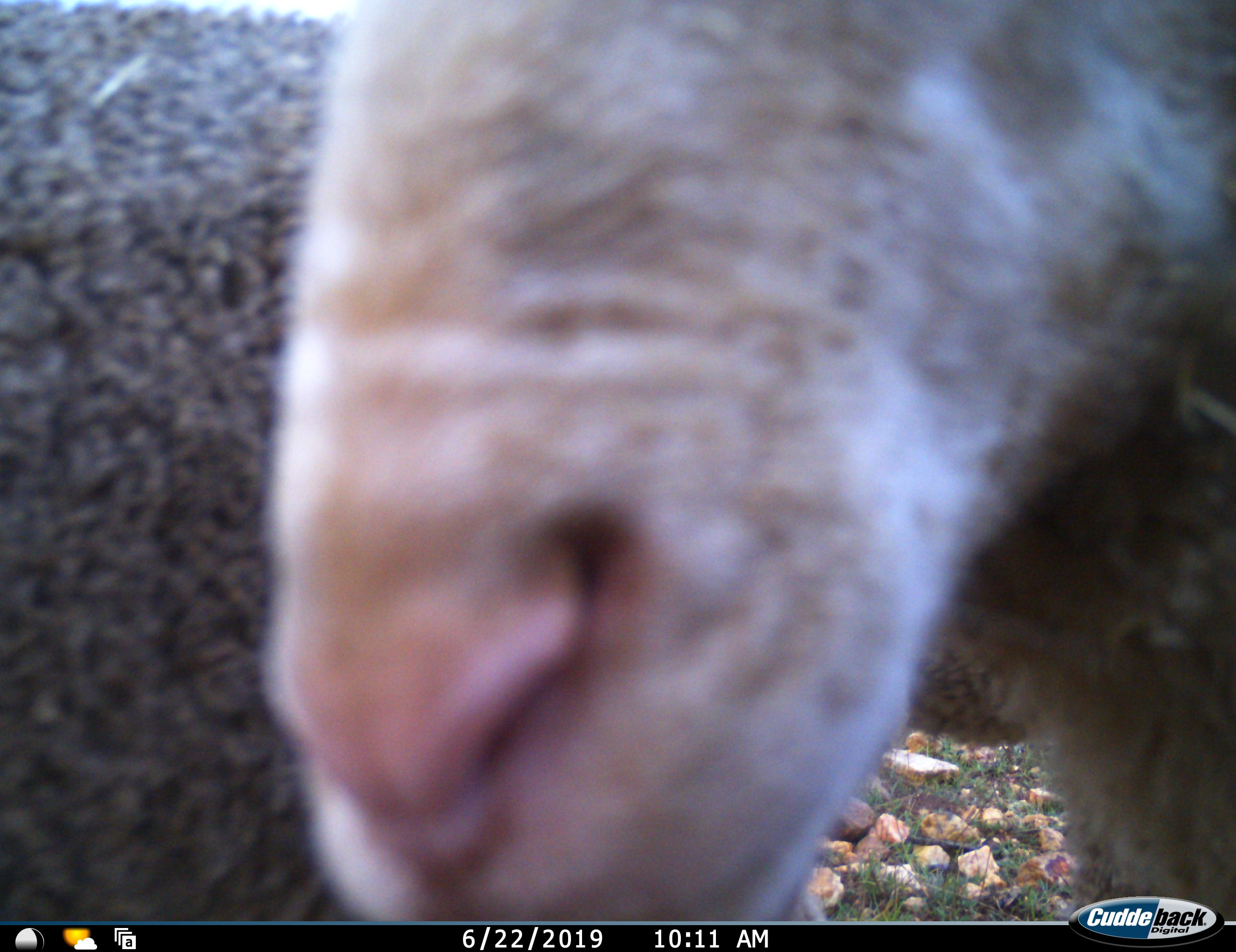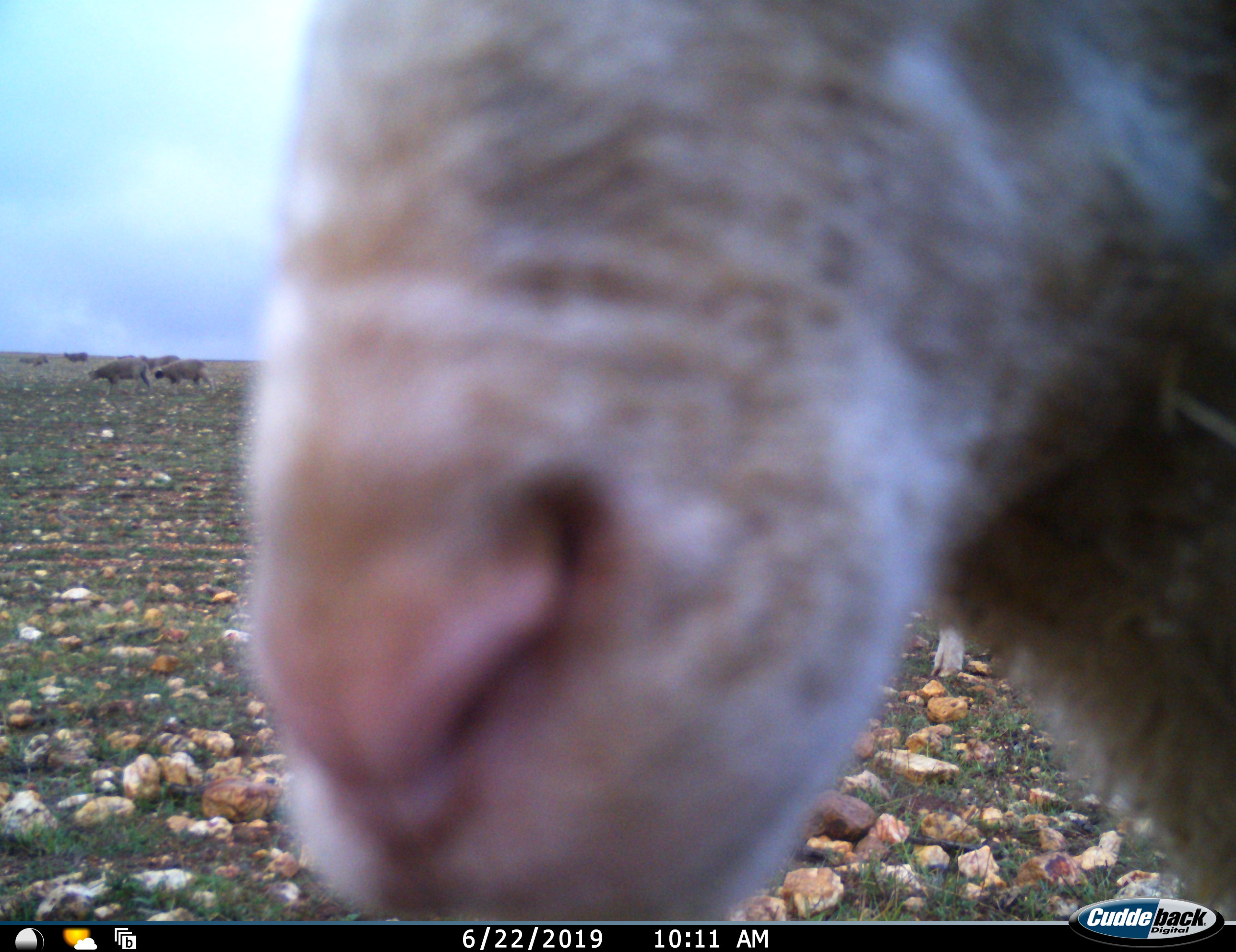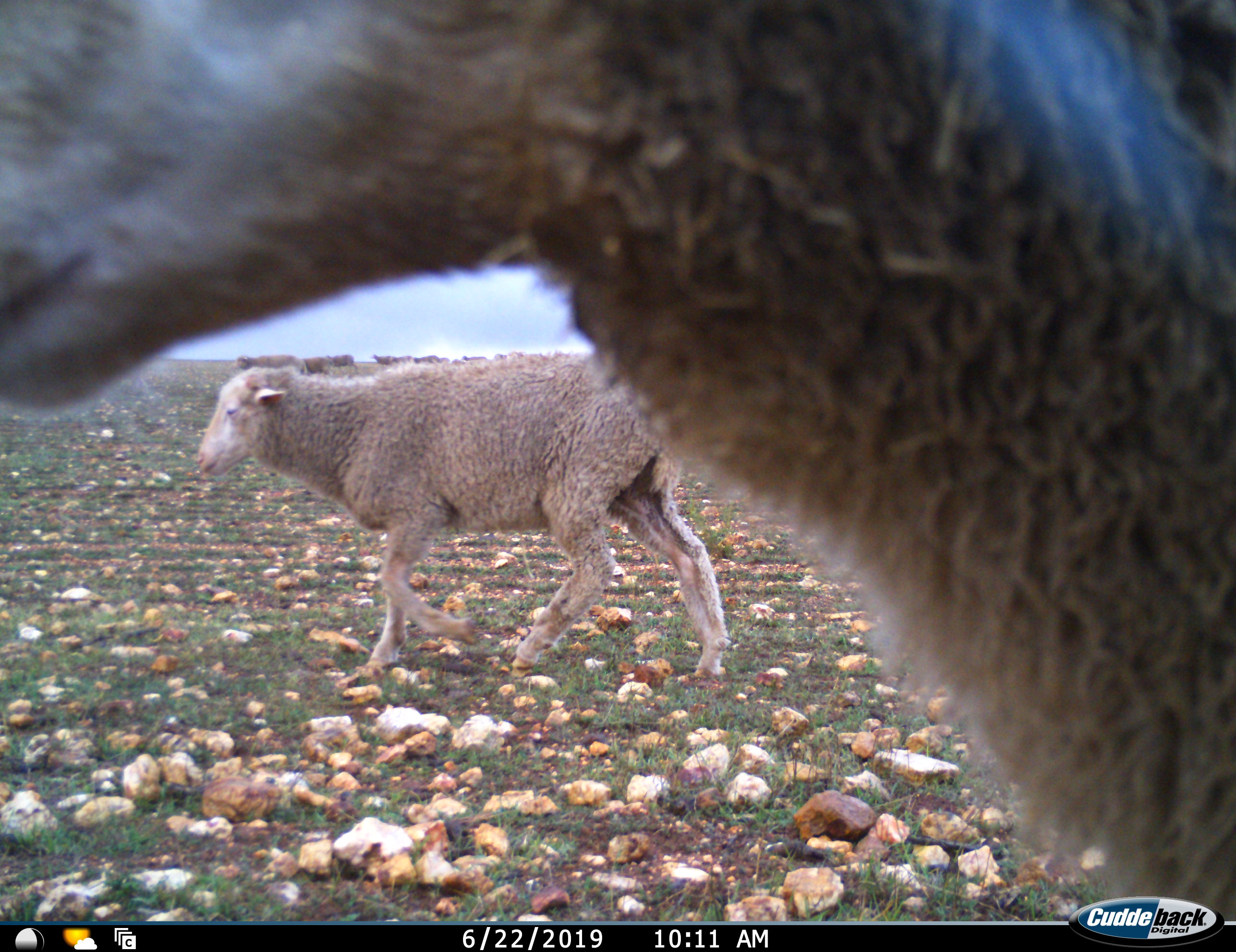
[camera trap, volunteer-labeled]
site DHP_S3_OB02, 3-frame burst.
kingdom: Animalia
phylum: Chordata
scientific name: Vertebrata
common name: domestic animal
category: domesticanimal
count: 11-50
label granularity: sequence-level